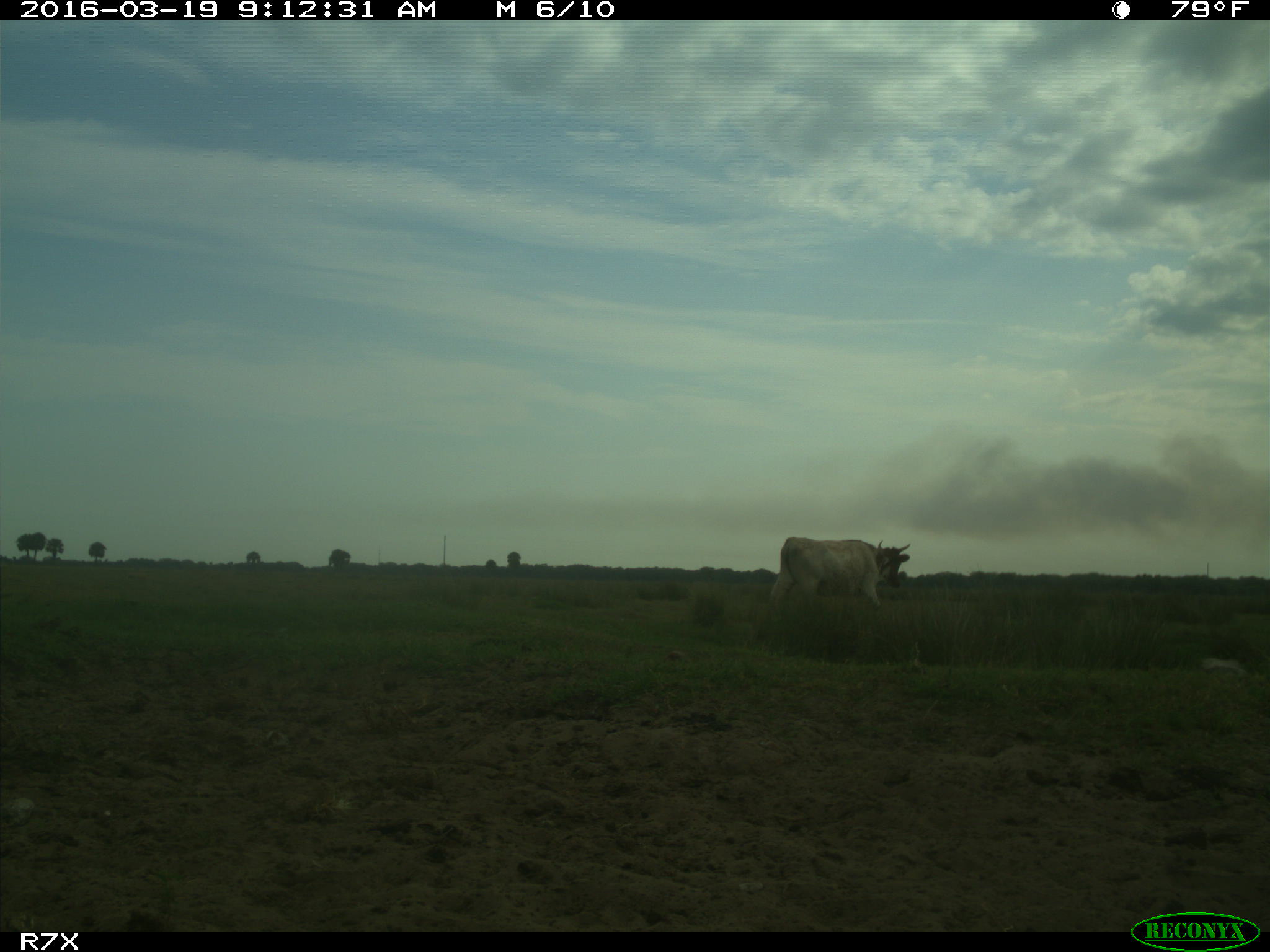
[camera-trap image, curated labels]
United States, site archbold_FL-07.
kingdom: Animalia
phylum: Chordata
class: Mammalia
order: Artiodactyla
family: Bovidae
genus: Bos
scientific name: Bos taurus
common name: domestic cow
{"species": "Bos taurus (domestic cow)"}